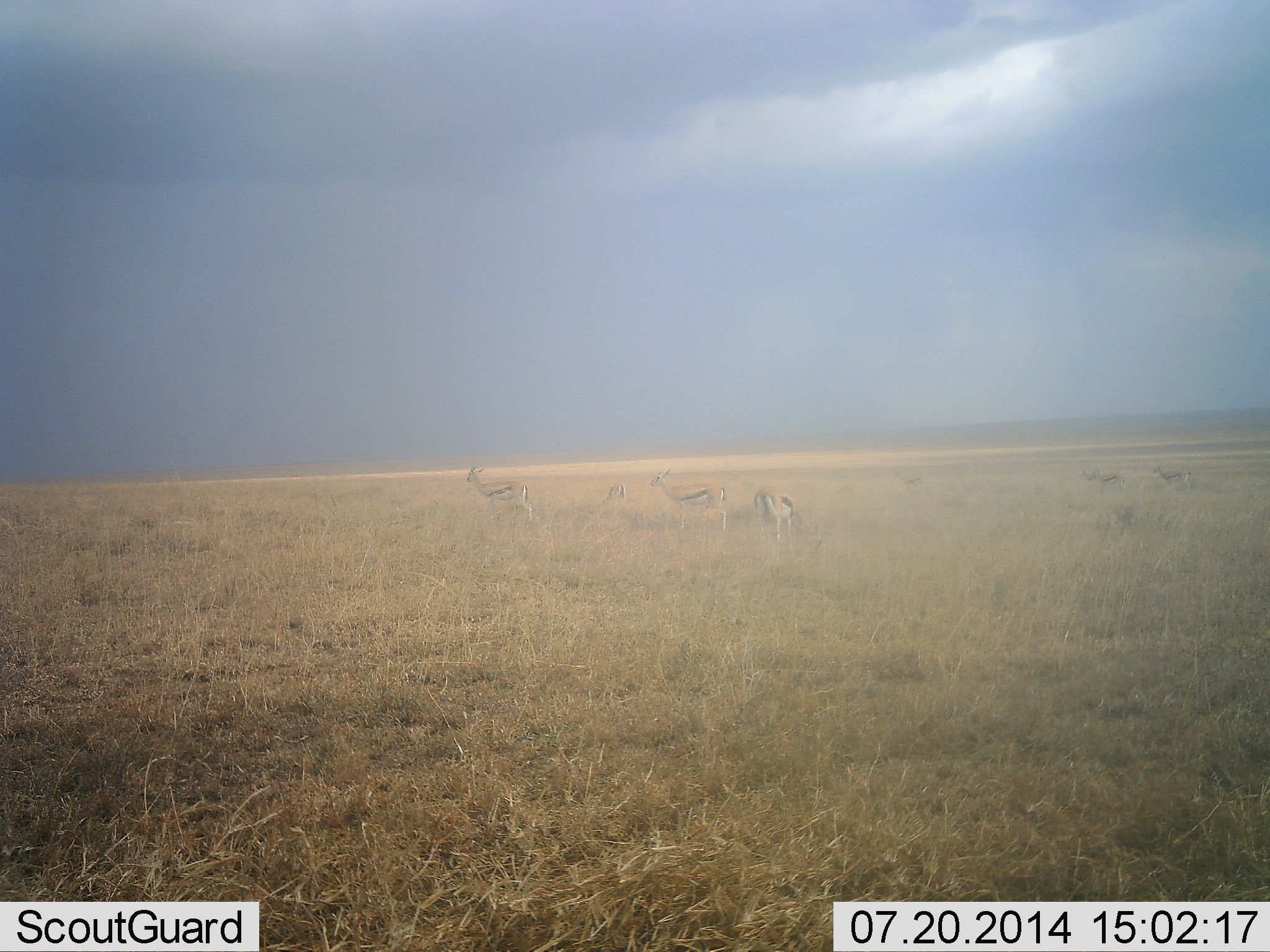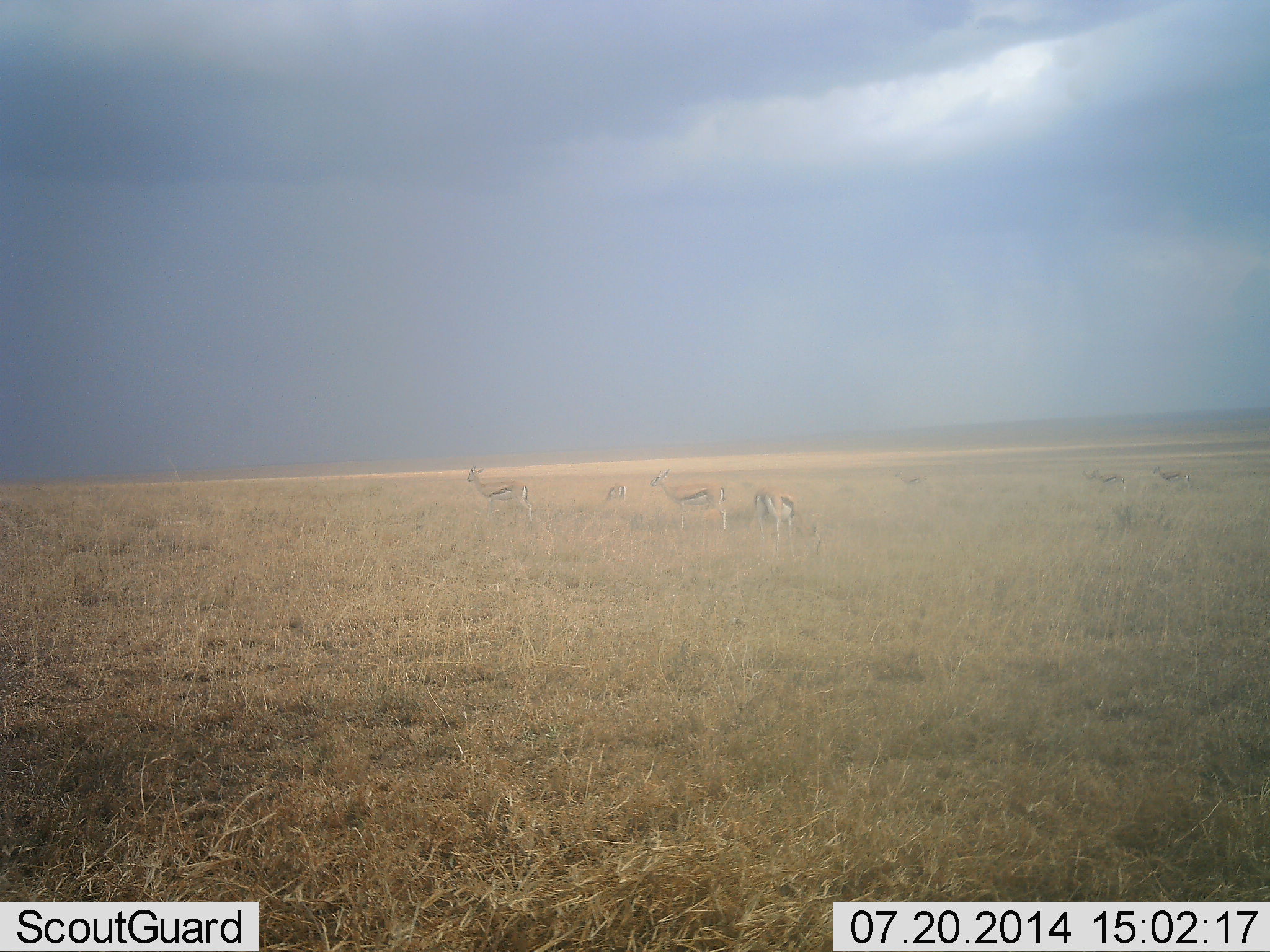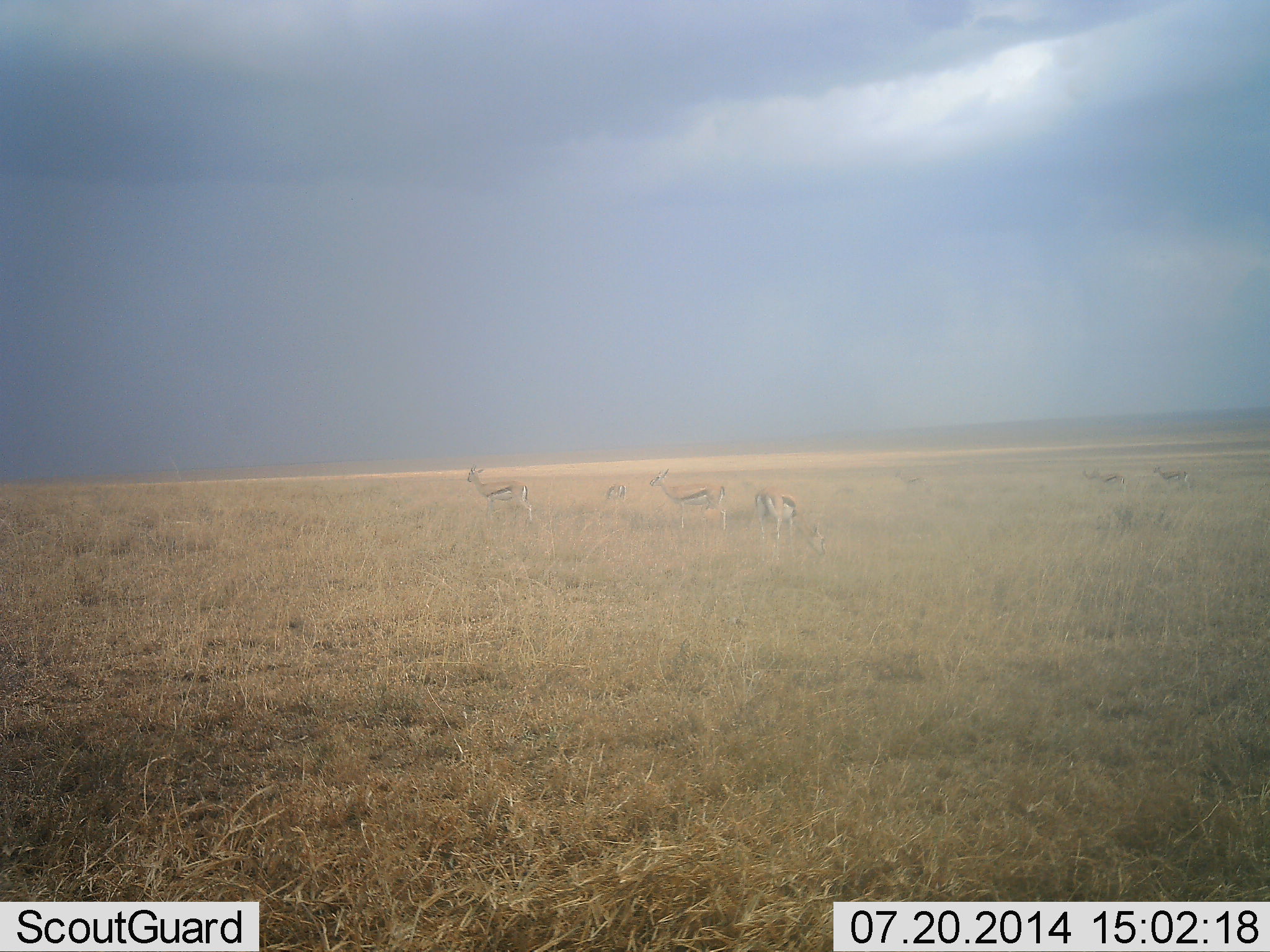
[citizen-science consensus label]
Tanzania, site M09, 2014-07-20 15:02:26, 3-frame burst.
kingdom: Animalia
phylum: Chordata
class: Mammalia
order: Artiodactyla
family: Bovidae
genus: Eudorcas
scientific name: Eudorcas thomsonii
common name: thomson's gazelle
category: gazellethomsons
Gazellethomsons (thomson's gazelle) (Eudorcas thomsonii), count 6. Behavior (volunteer vote fractions): standing 70%, resting 10%, moving 10%, interacting 0%. Young present (vote fraction): 0%. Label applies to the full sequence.